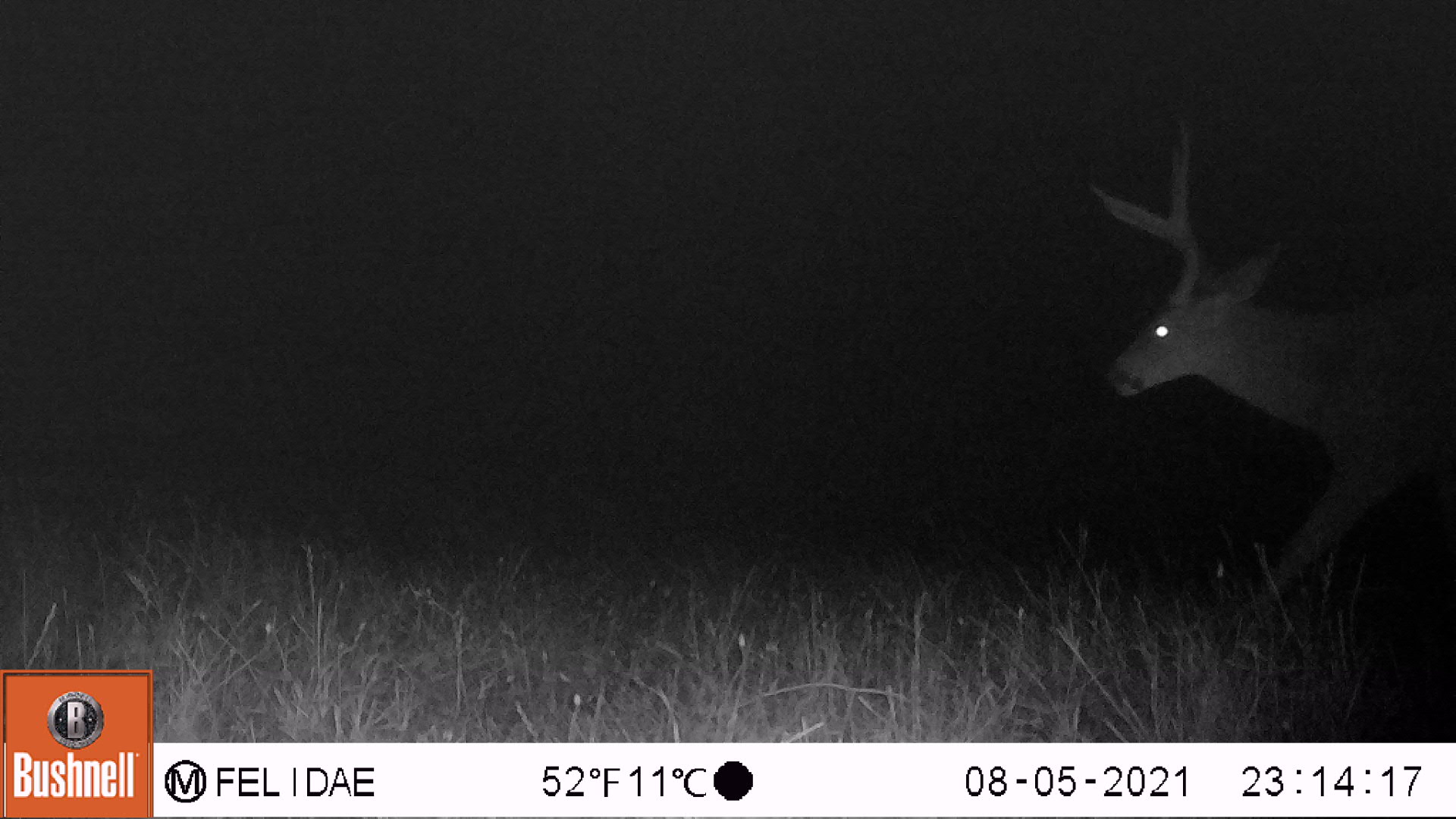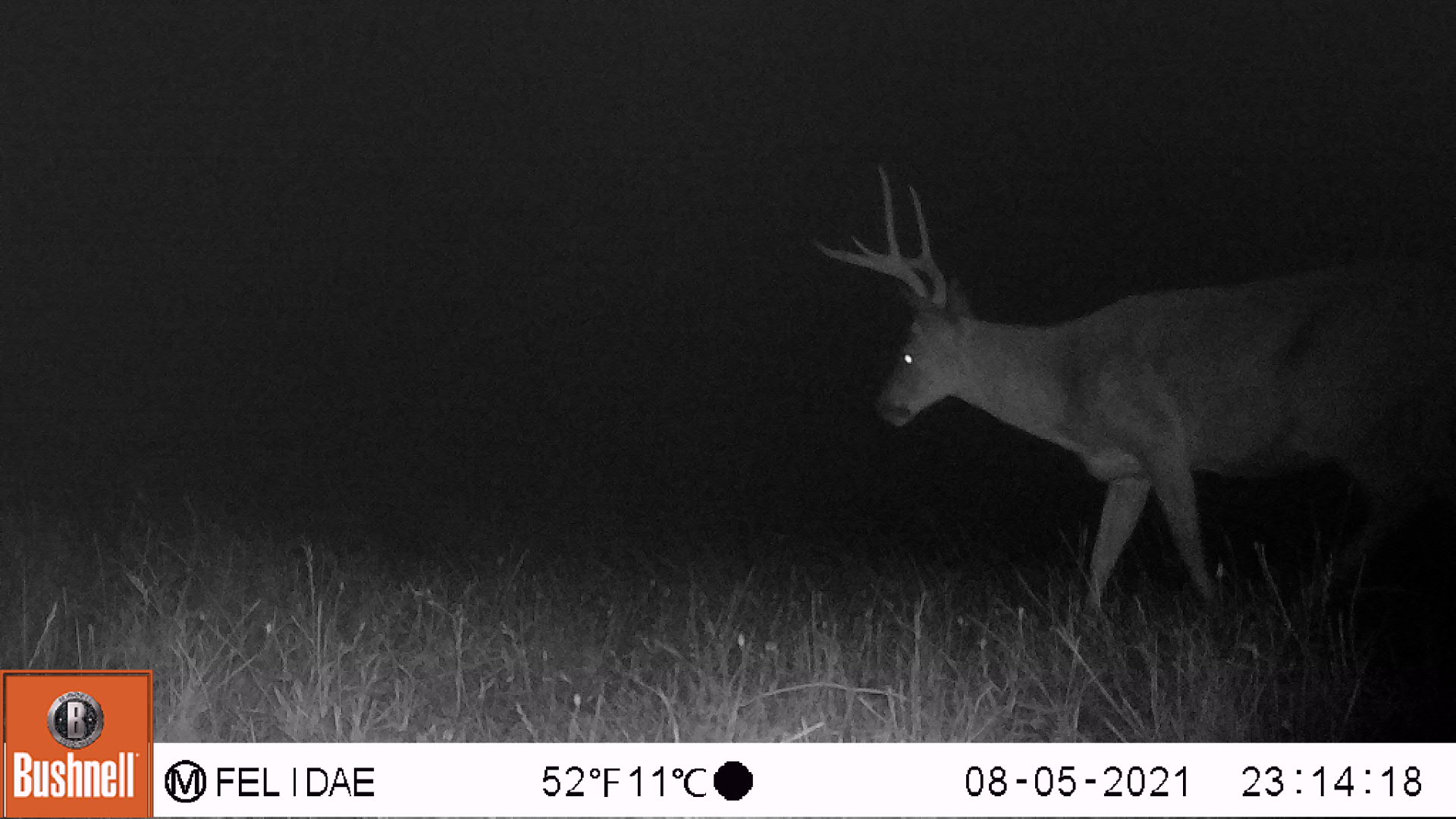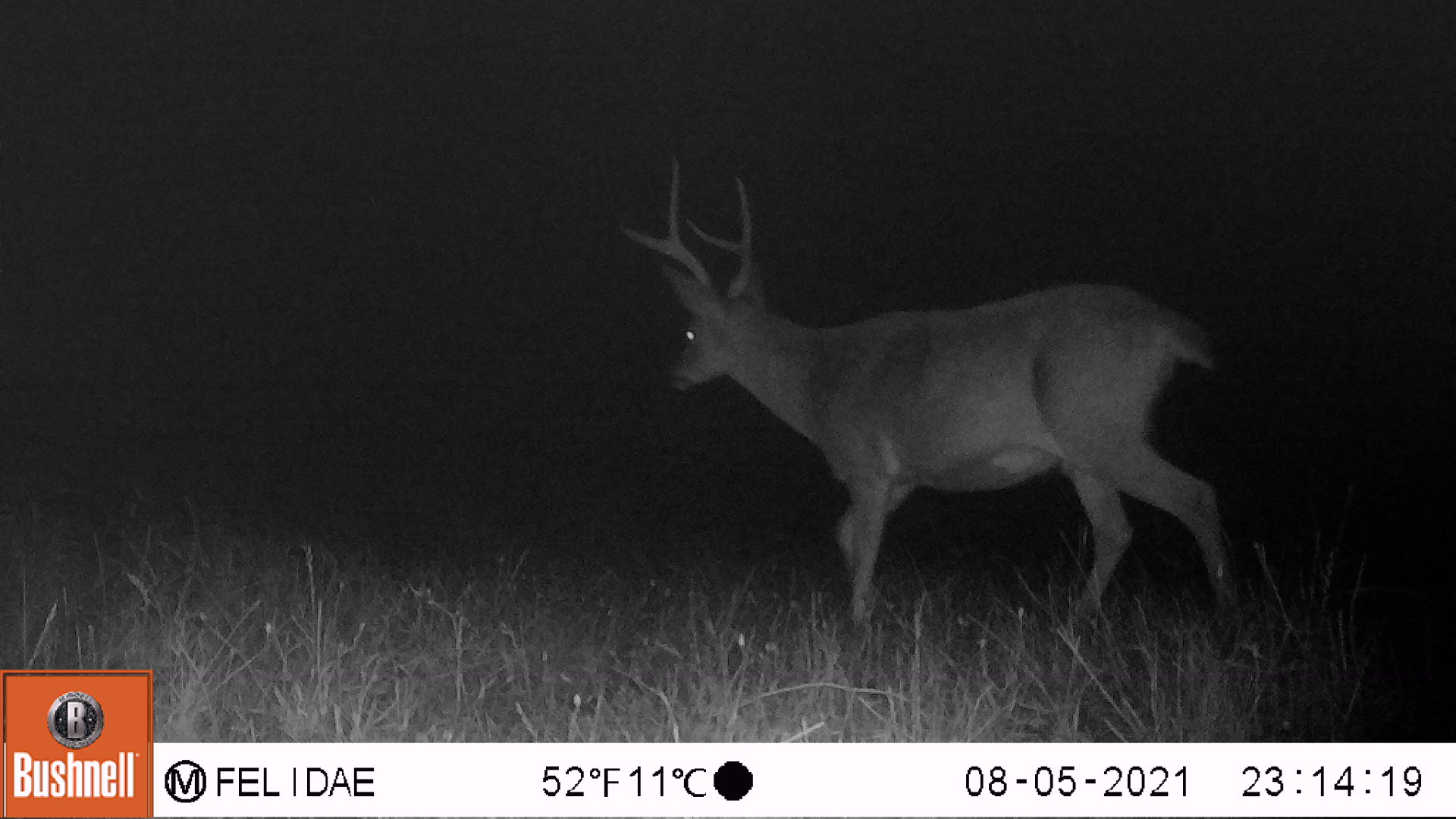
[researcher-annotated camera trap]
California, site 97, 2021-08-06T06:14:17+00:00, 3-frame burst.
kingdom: Animalia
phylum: Chordata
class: Mammalia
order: Artiodactyla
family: Cervidae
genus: Odocoileus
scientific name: Odocoileus hemionus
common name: mule deer